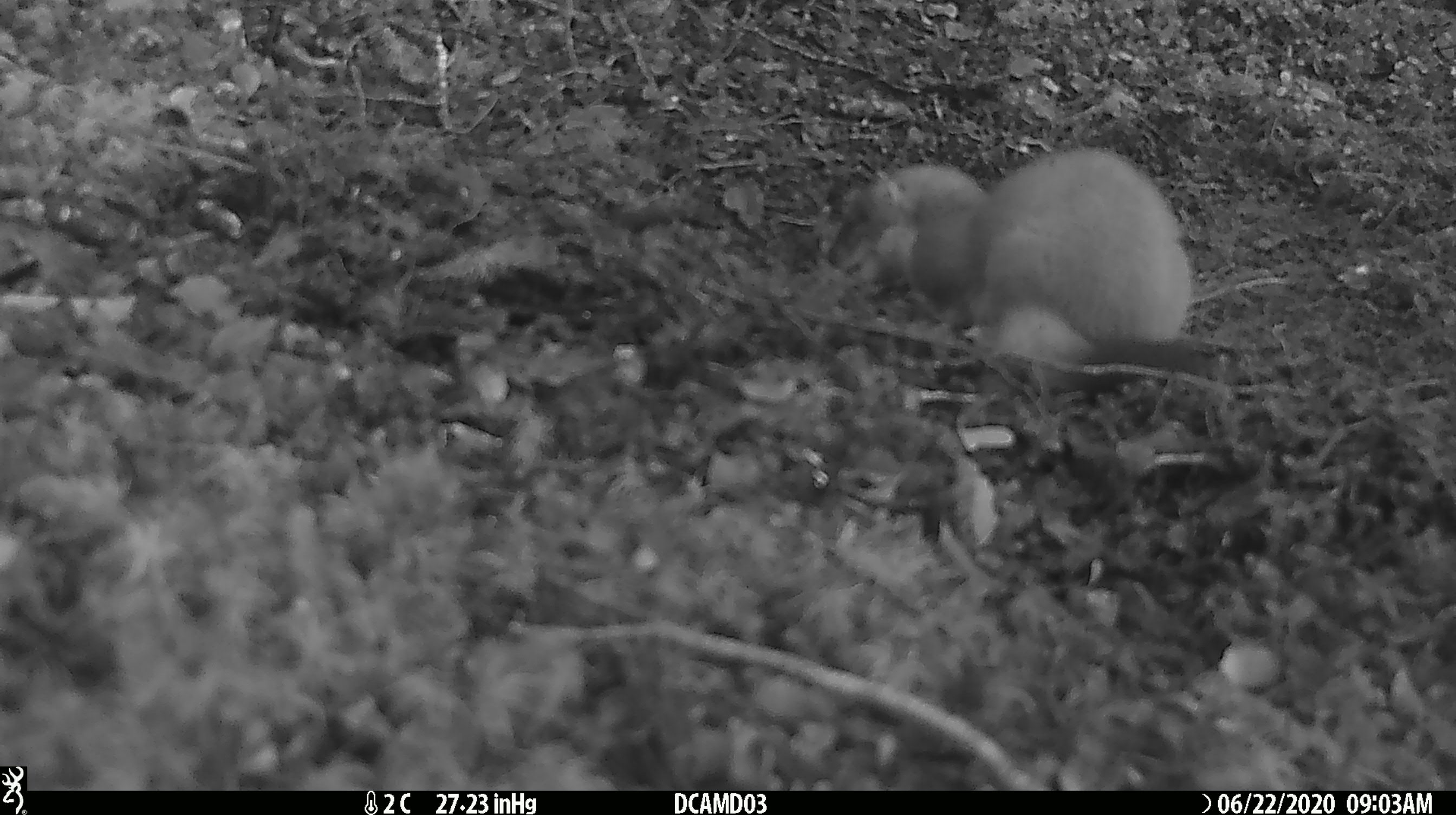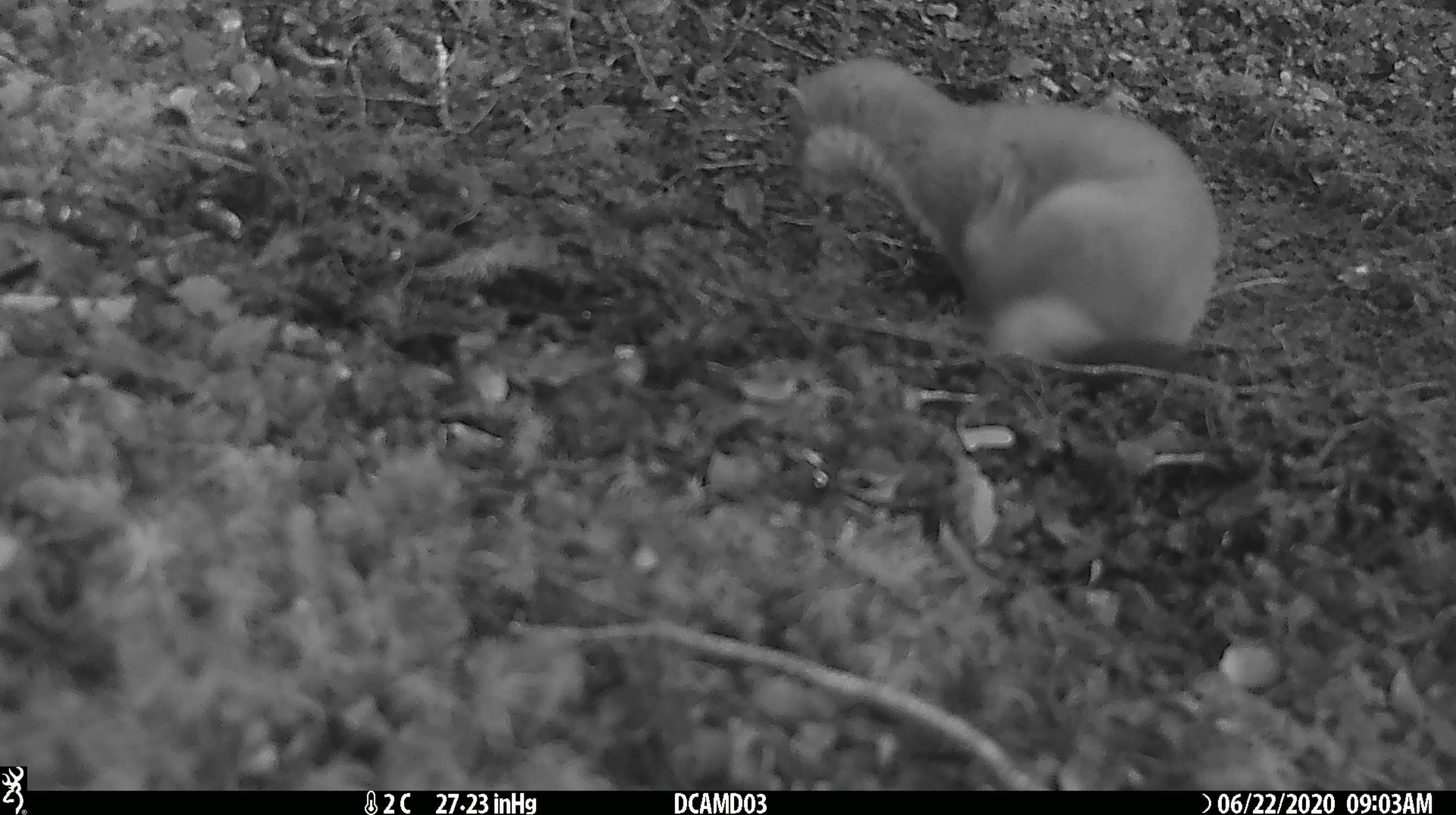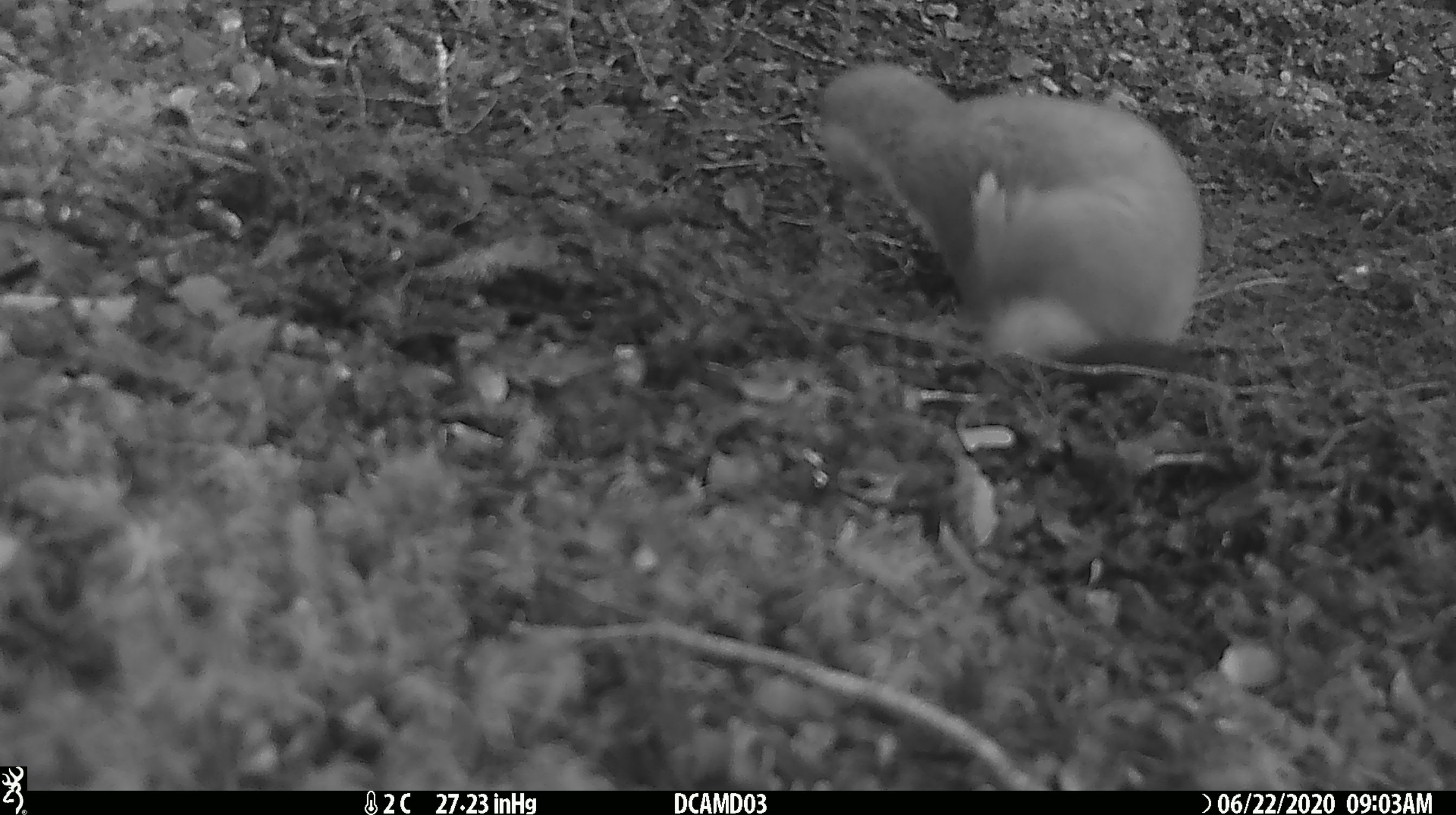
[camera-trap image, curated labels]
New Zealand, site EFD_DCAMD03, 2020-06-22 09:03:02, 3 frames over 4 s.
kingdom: Animalia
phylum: Chordata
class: Mammalia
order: Carnivora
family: Mustelidae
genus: Mustela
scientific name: Mustela erminea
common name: stoat